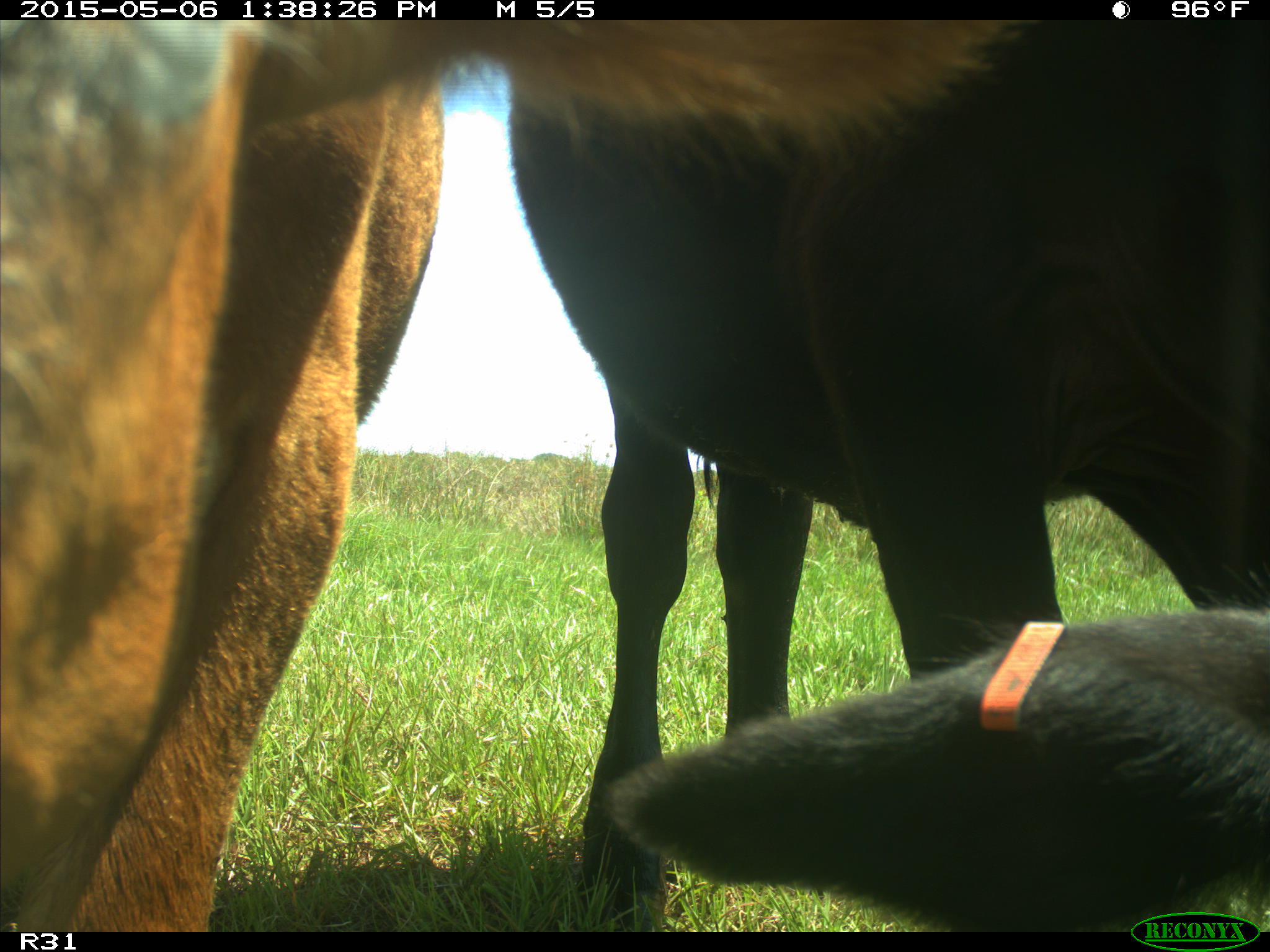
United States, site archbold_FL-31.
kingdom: Animalia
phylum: Chordata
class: Mammalia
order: Artiodactyla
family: Bovidae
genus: Bos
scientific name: Bos taurus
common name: domestic cow